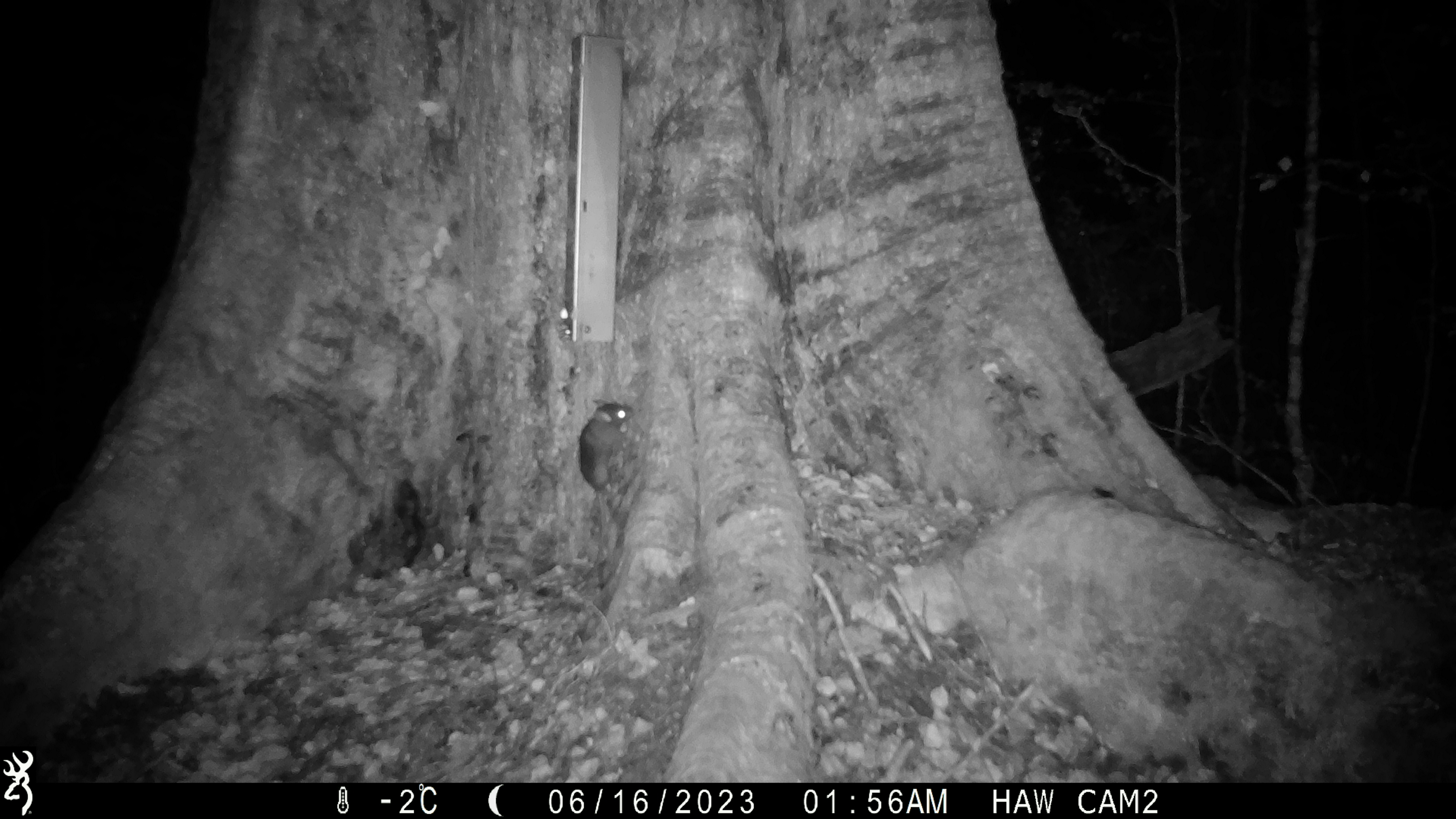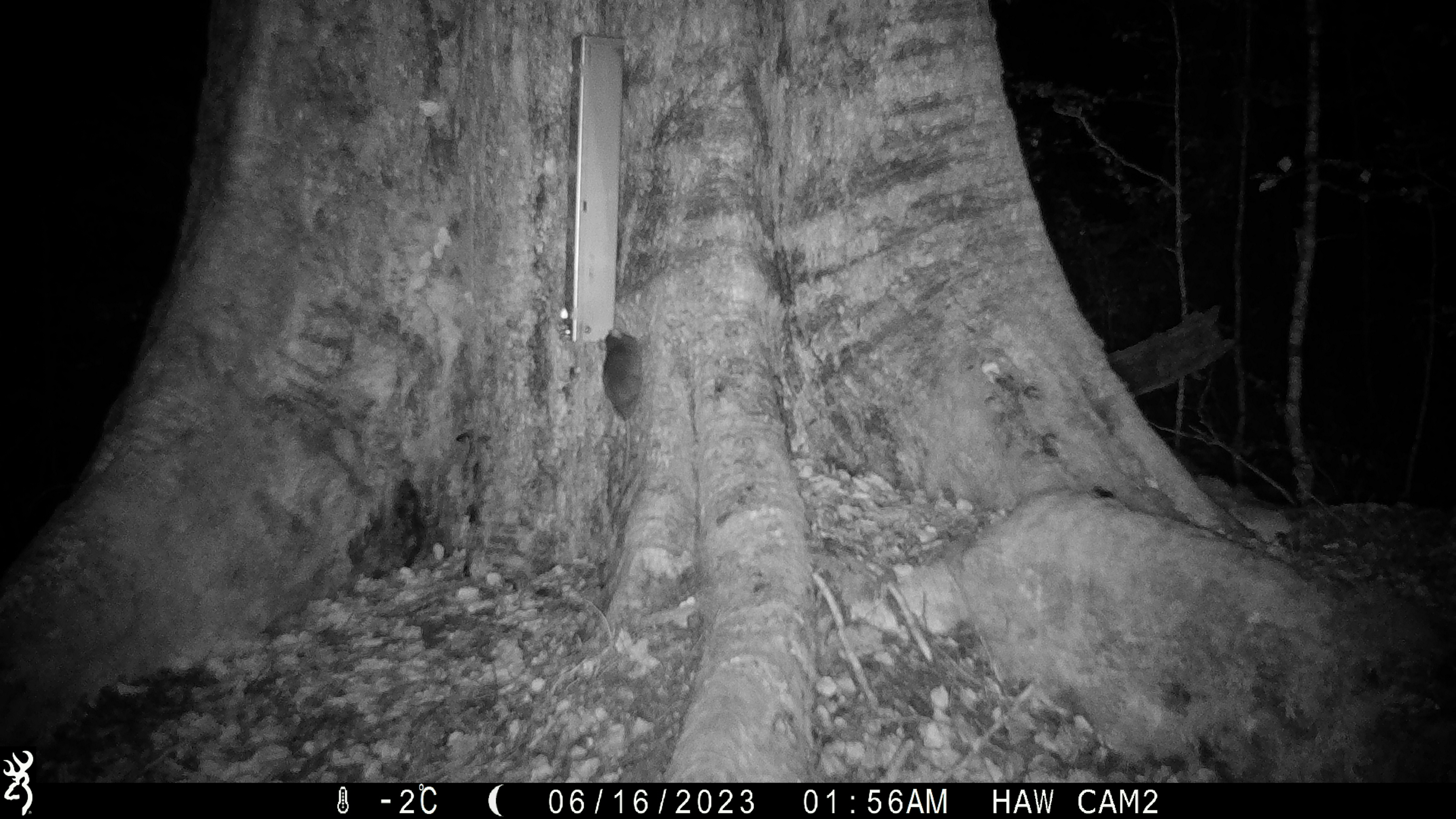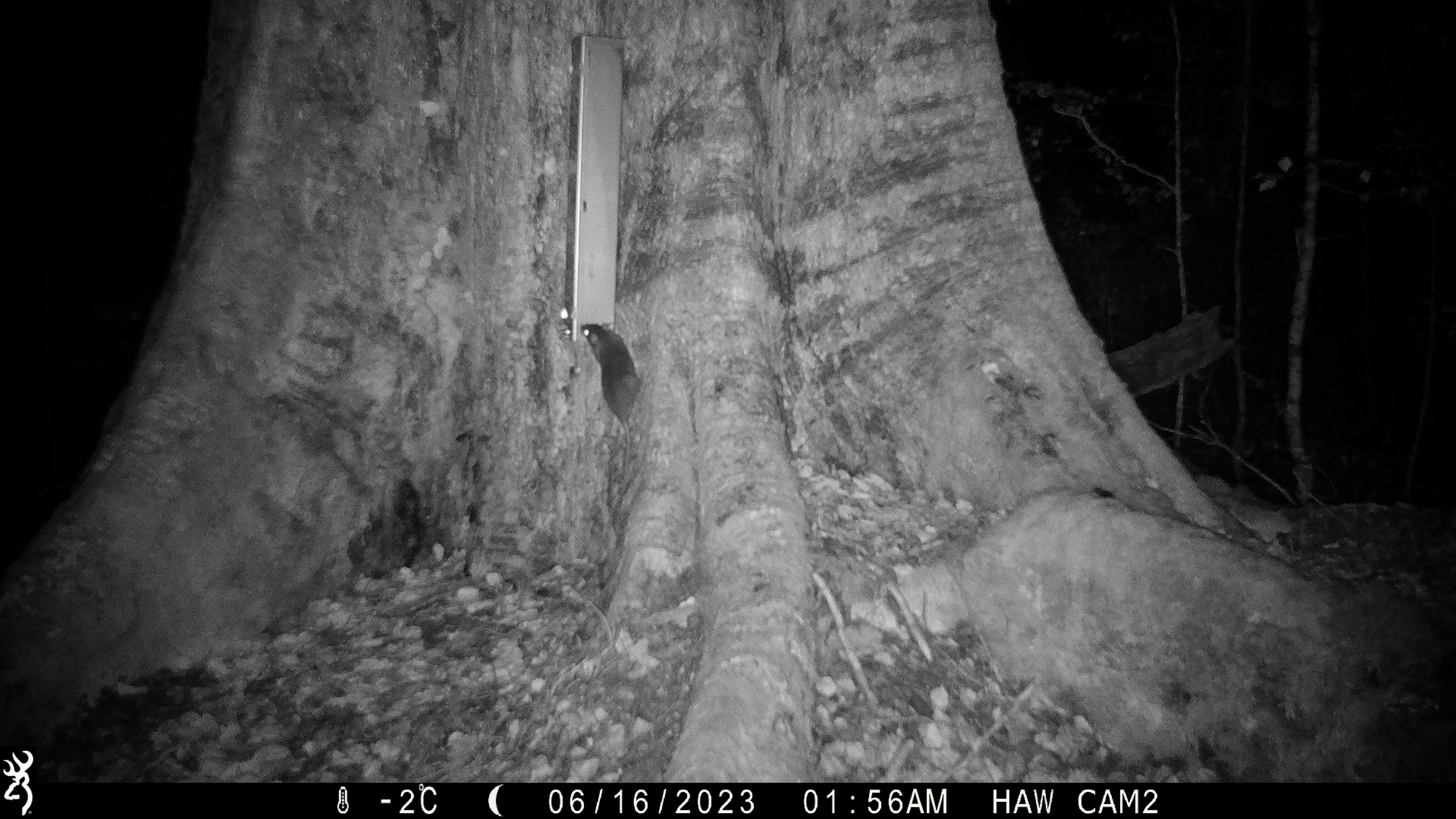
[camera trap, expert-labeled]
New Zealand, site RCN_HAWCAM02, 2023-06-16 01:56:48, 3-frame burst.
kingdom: Animalia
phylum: Chordata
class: Mammalia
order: Rodentia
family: Muridae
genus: Rattus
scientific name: Rattus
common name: rat